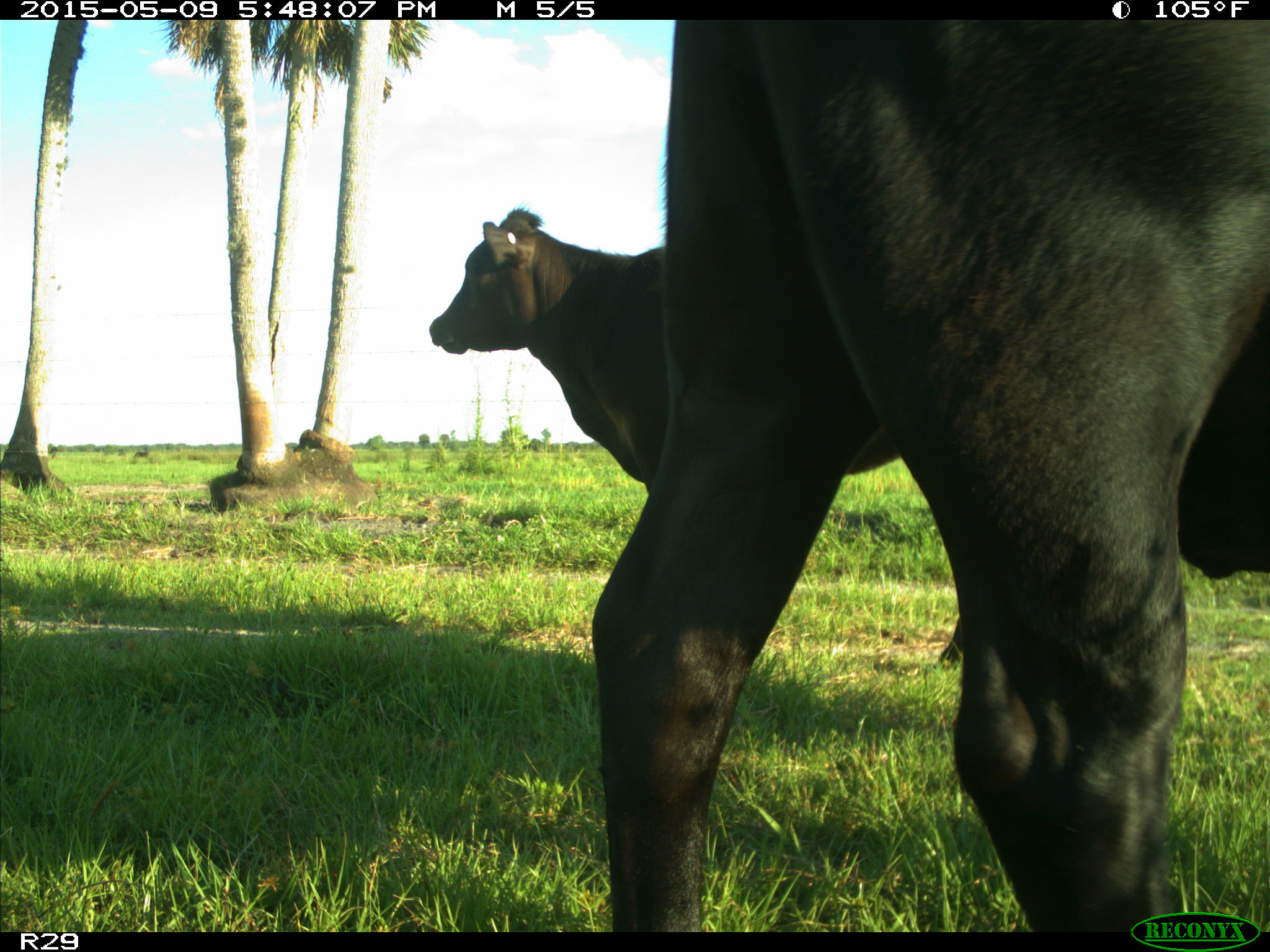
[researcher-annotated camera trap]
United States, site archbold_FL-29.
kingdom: Animalia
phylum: Chordata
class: Mammalia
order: Artiodactyla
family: Bovidae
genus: Bos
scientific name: Bos taurus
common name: domestic cow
Bos taurus (domestic cow).